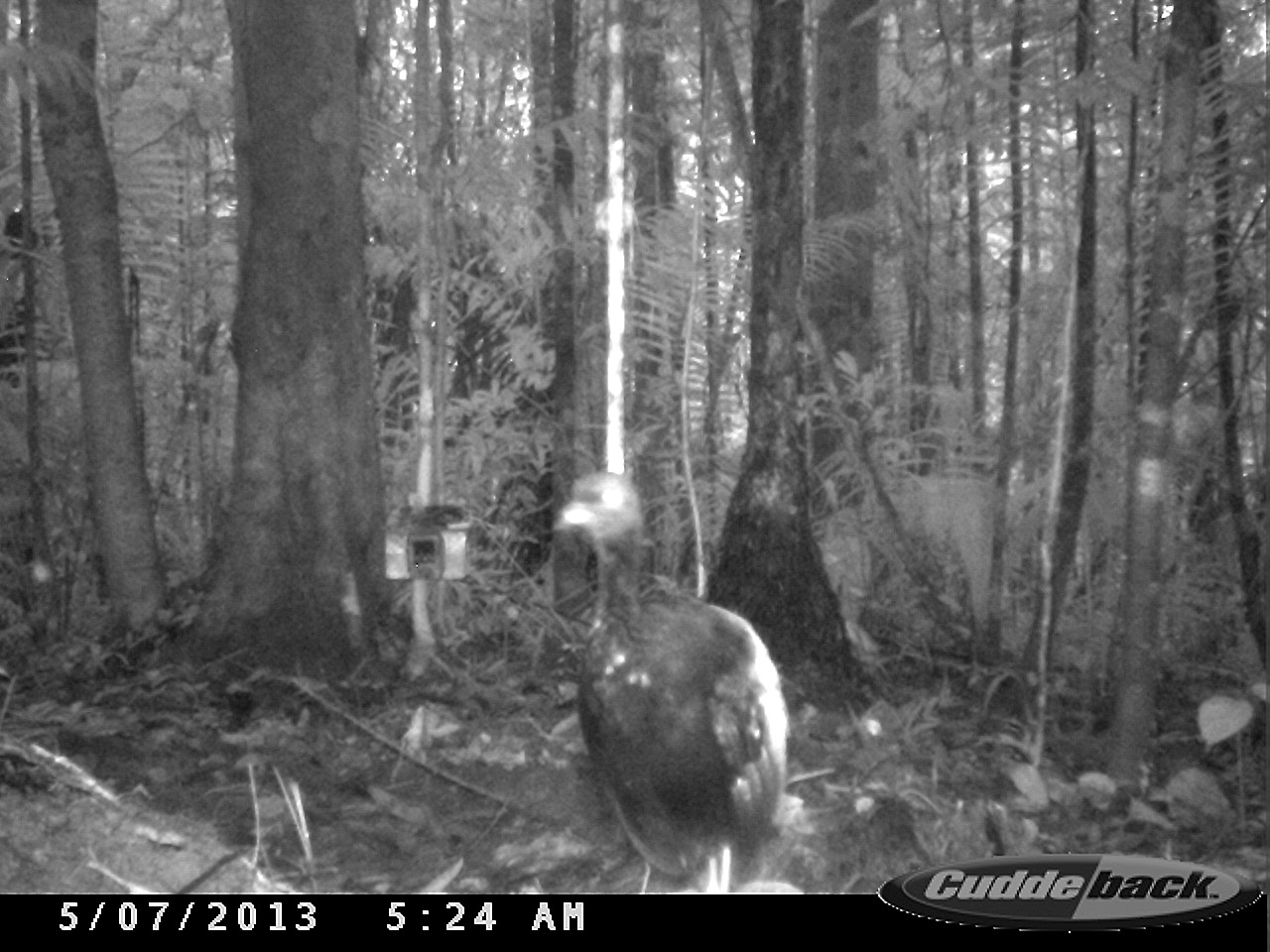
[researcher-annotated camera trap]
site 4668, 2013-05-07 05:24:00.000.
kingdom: Animalia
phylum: Chordata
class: Aves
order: Gruiformes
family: Psophiidae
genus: Psophia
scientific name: Psophia crepitans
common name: gray-winged trumpeter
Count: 1.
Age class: adult.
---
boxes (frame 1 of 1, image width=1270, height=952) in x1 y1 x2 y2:
psophia crepitans: 553 469 788 893